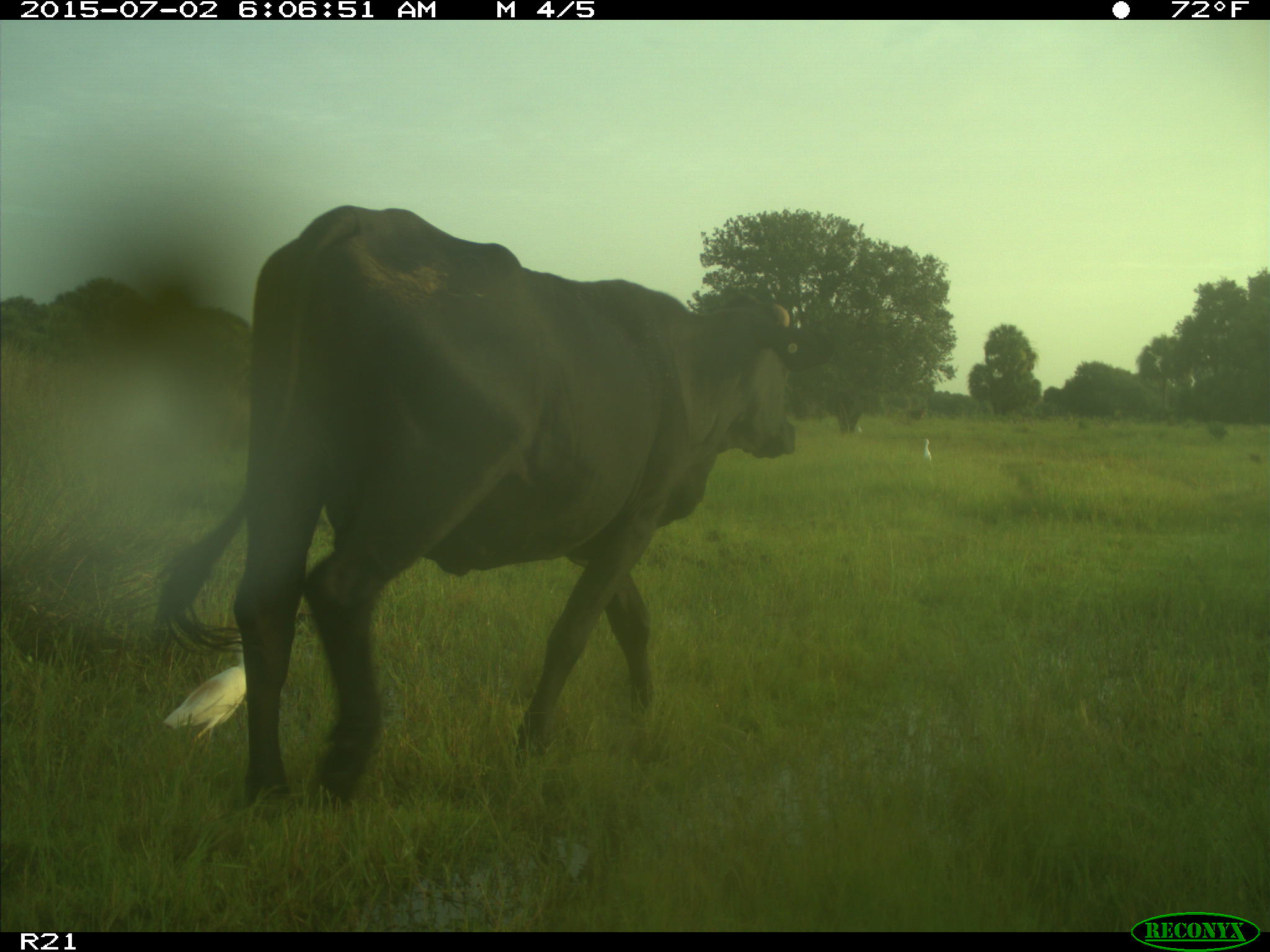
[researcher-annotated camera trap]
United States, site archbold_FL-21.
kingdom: Animalia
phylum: Chordata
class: Mammalia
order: Artiodactyla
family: Bovidae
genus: Bos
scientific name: Bos taurus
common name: domestic cow